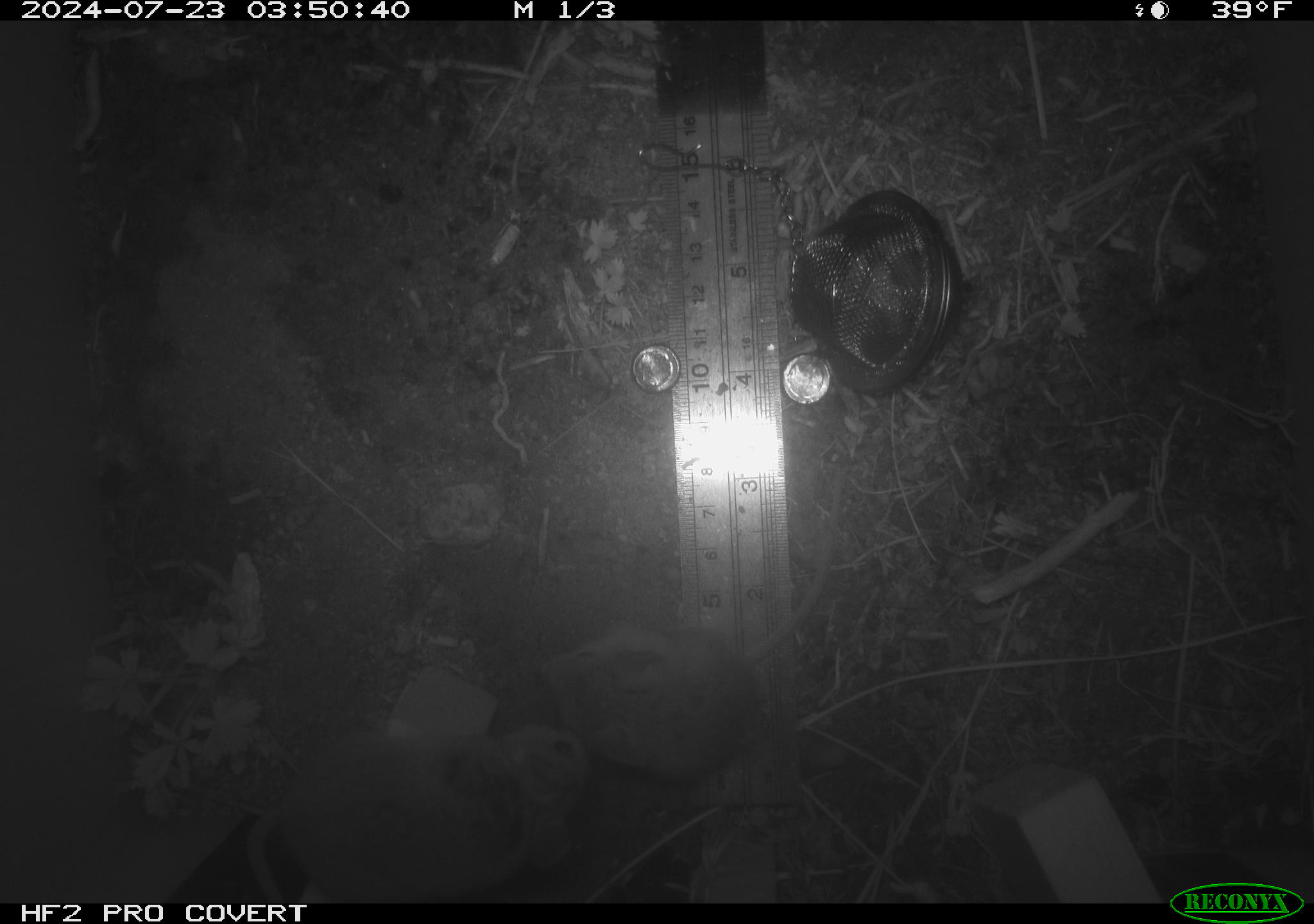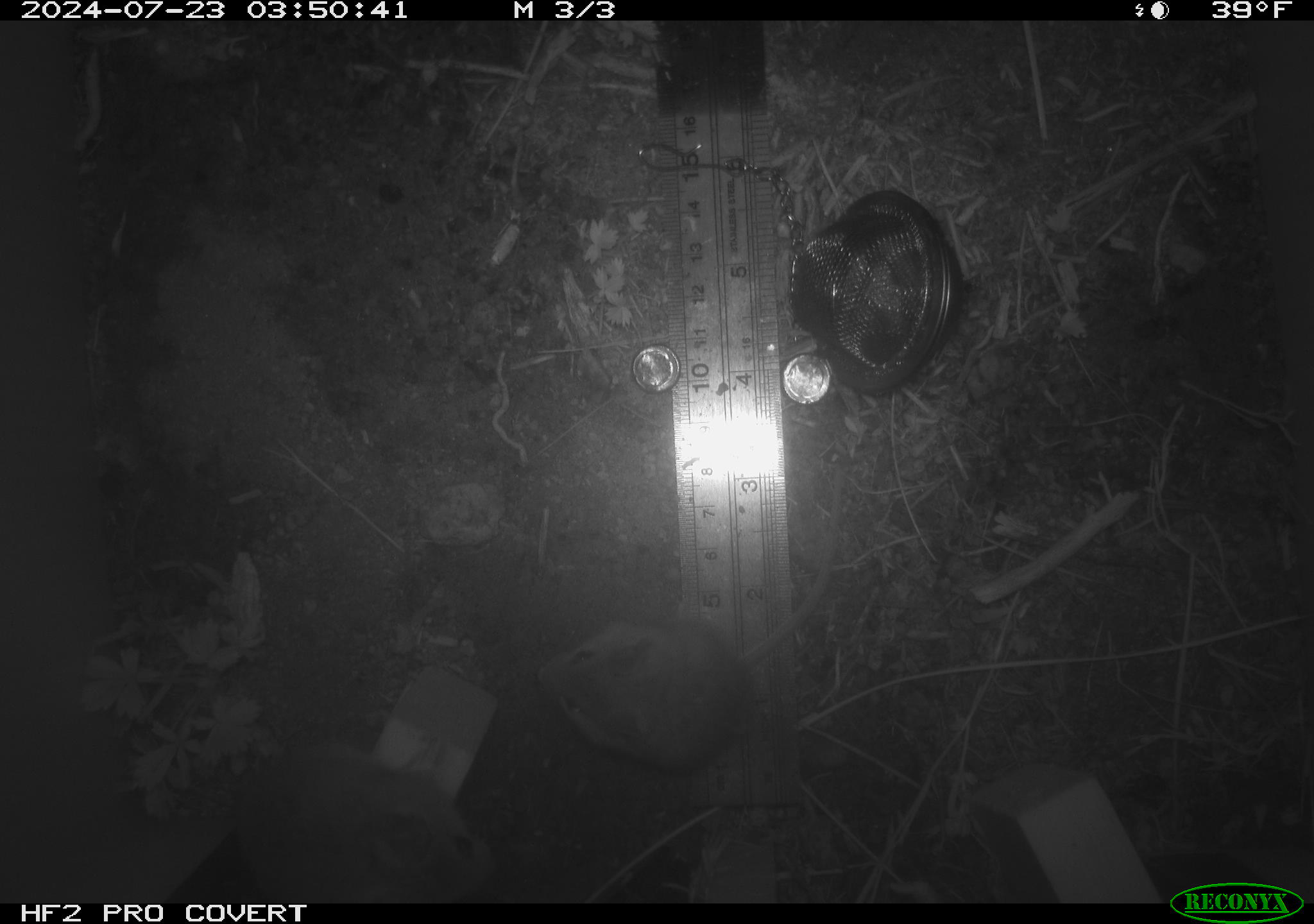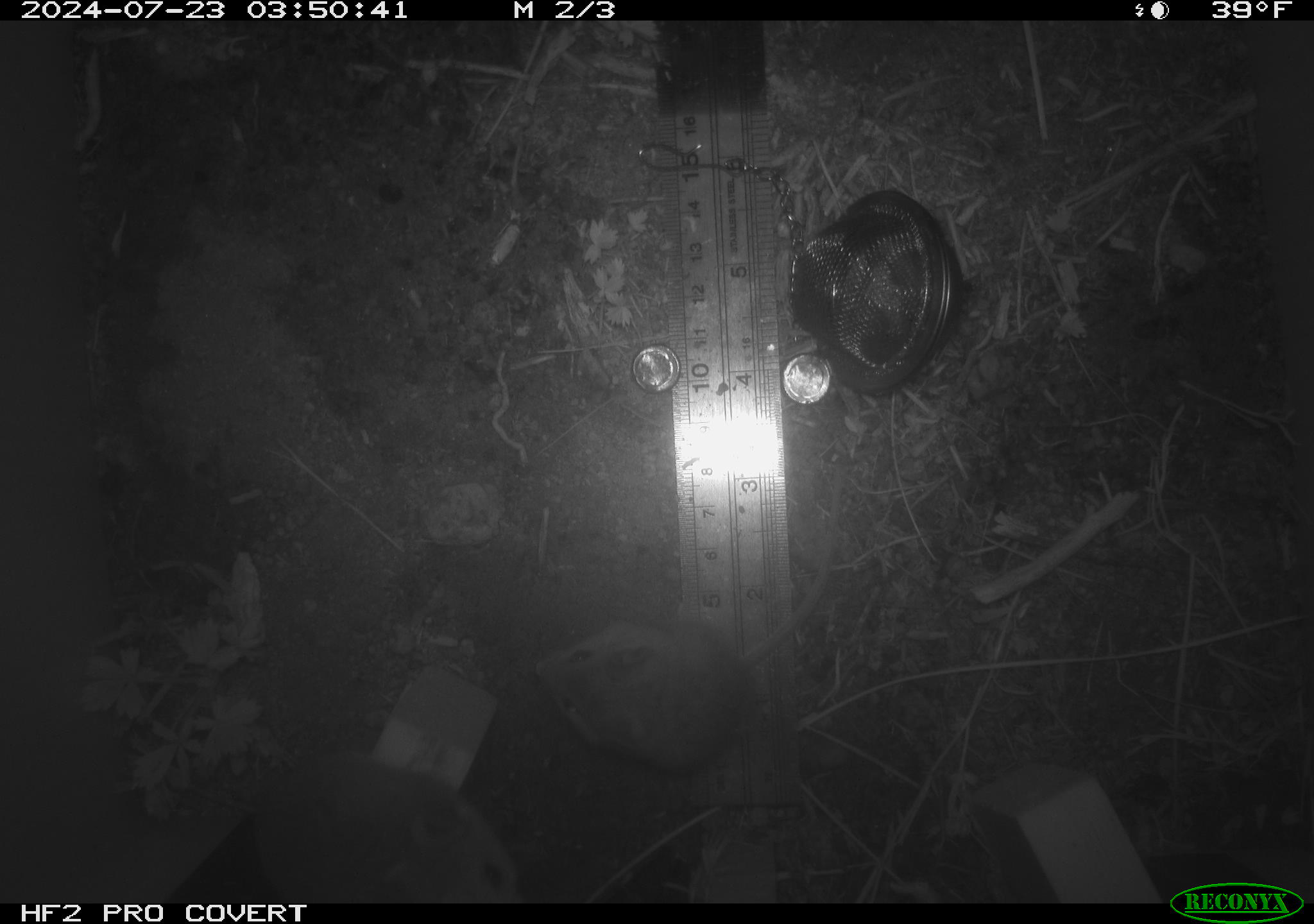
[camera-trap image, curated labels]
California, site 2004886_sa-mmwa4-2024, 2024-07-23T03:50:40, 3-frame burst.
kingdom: Animalia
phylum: Chordata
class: Mammalia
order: Rodentia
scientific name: Rodentia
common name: mouse species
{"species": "mouse species (Rodentia)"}